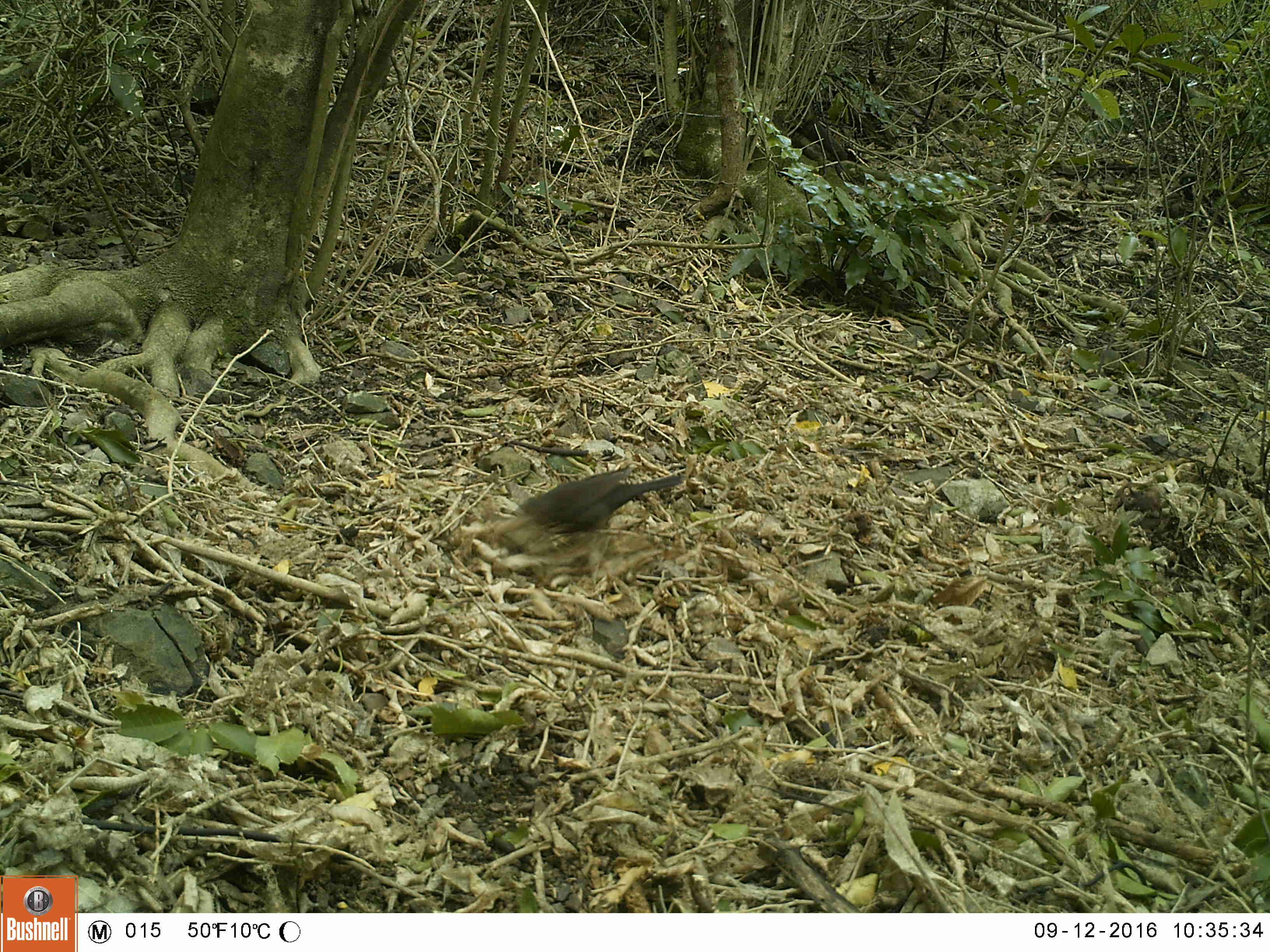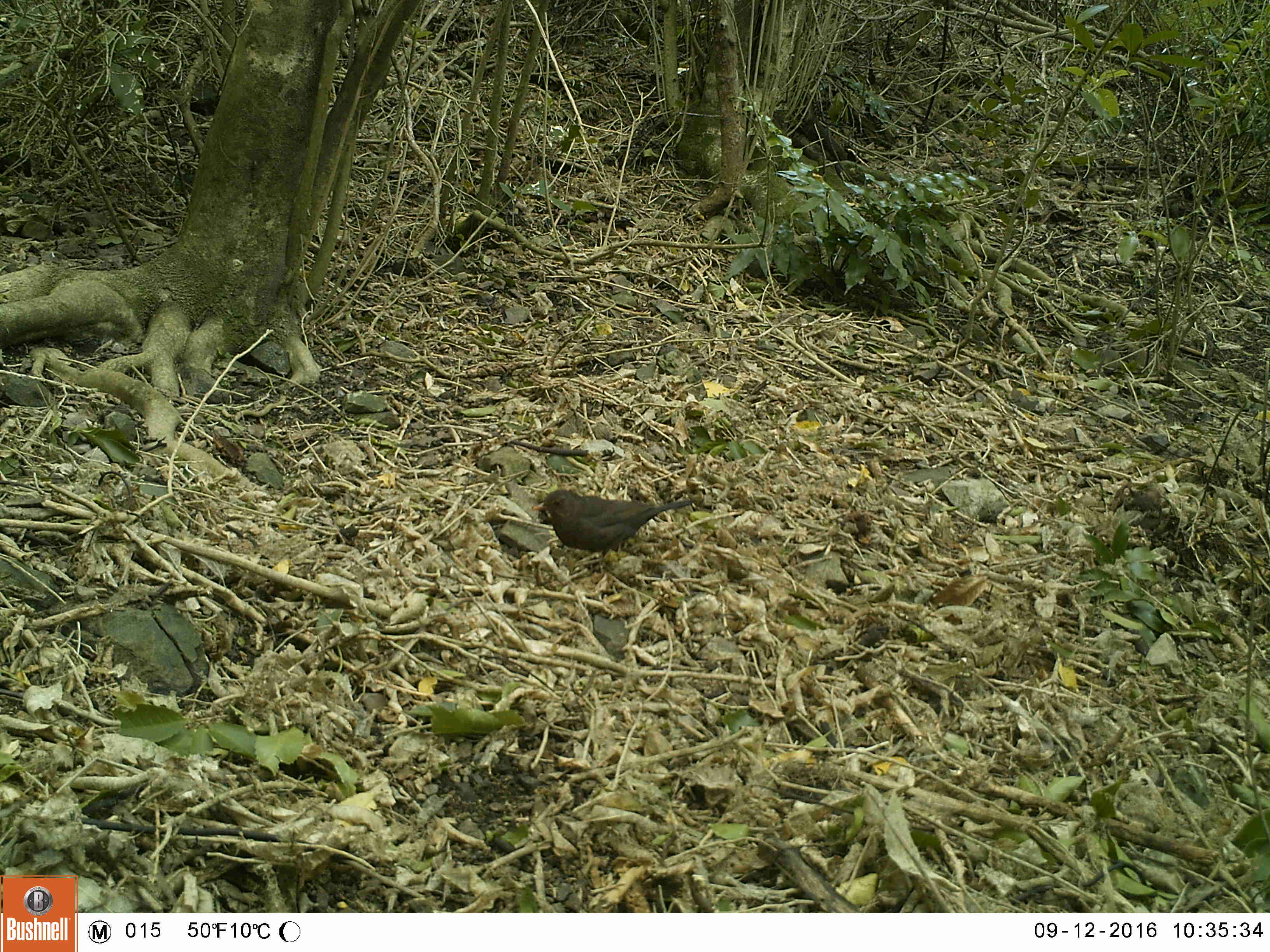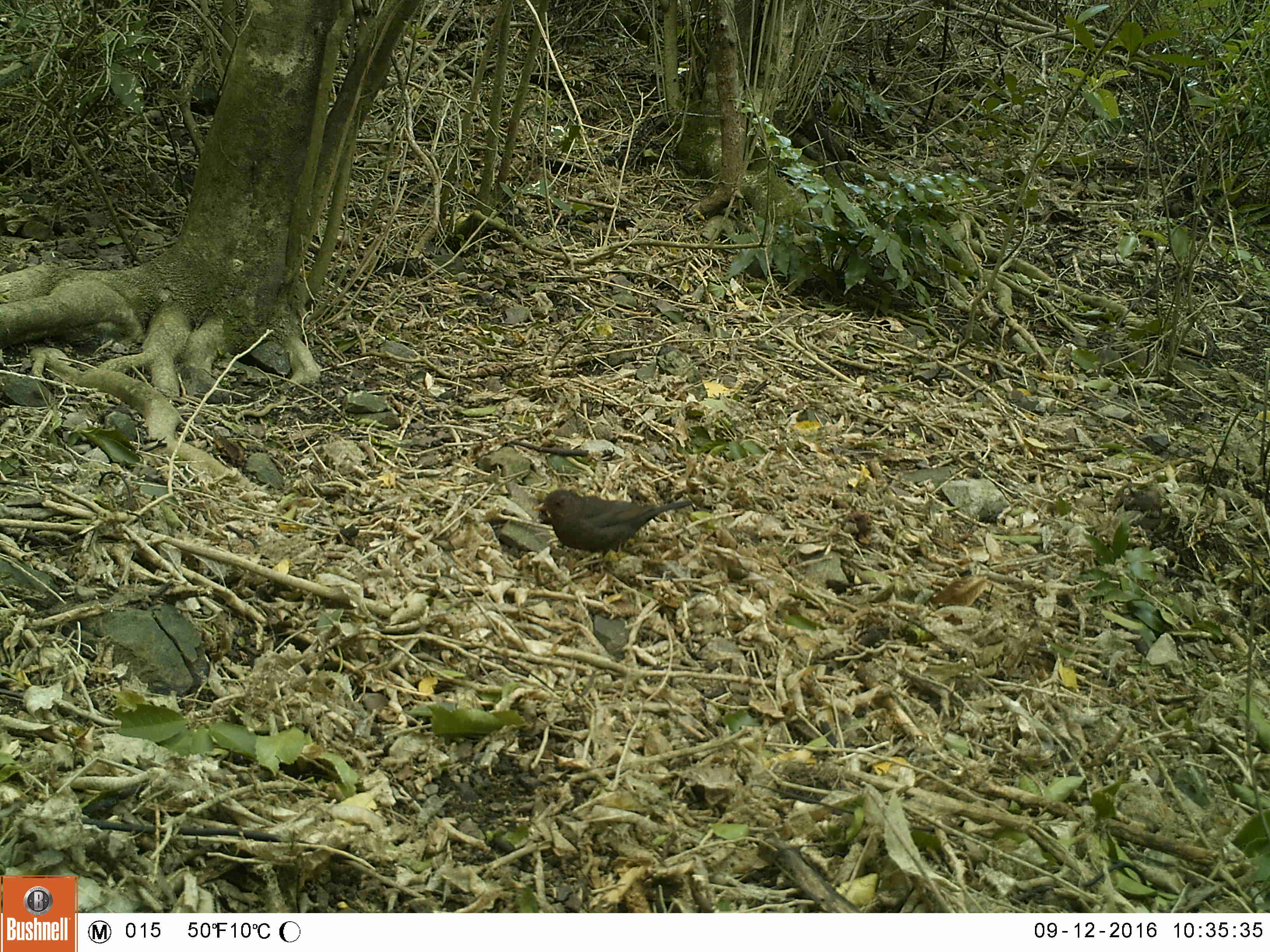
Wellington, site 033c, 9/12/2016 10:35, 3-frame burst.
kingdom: Animalia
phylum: Chordata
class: Aves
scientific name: Aves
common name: bird